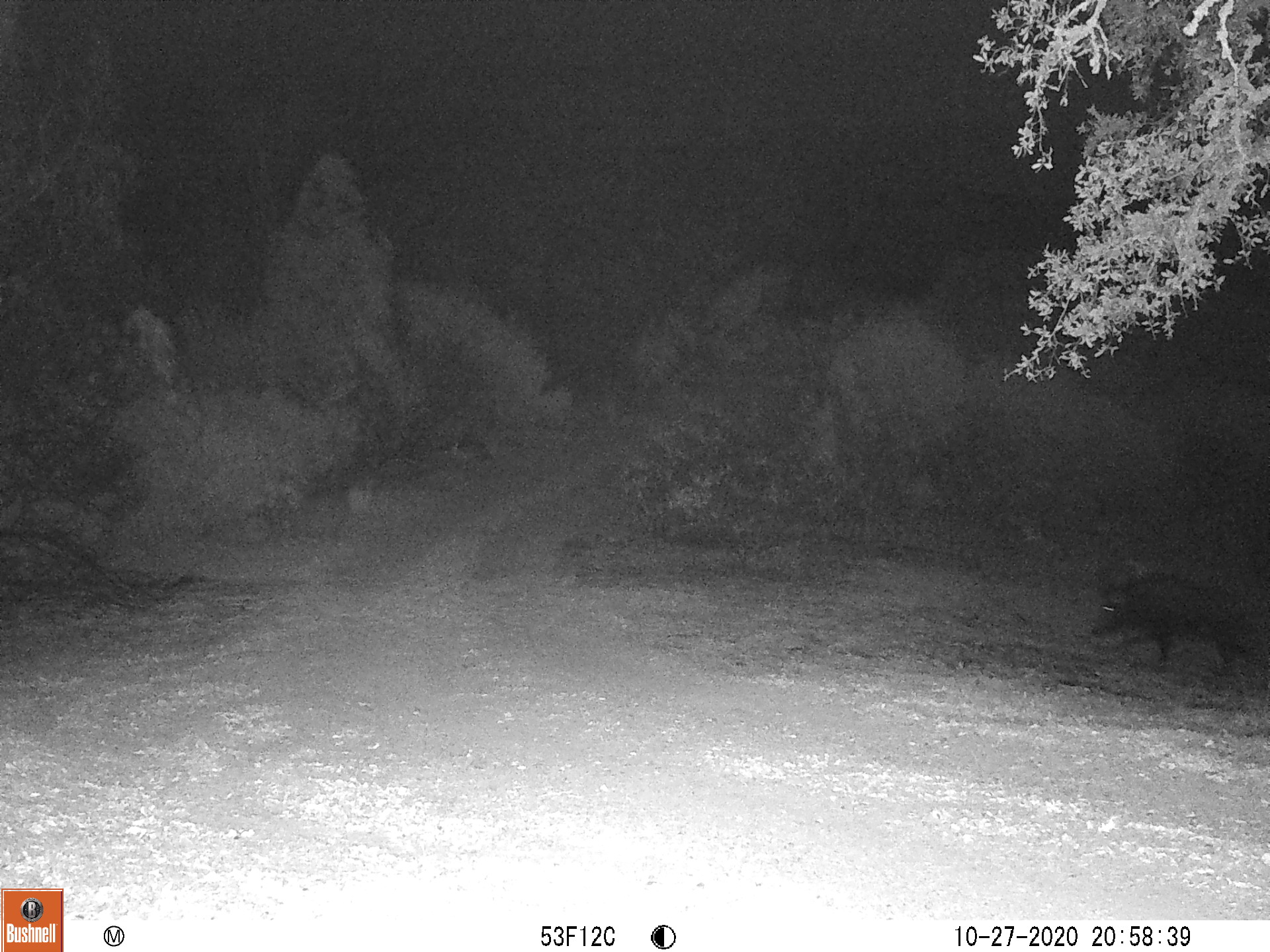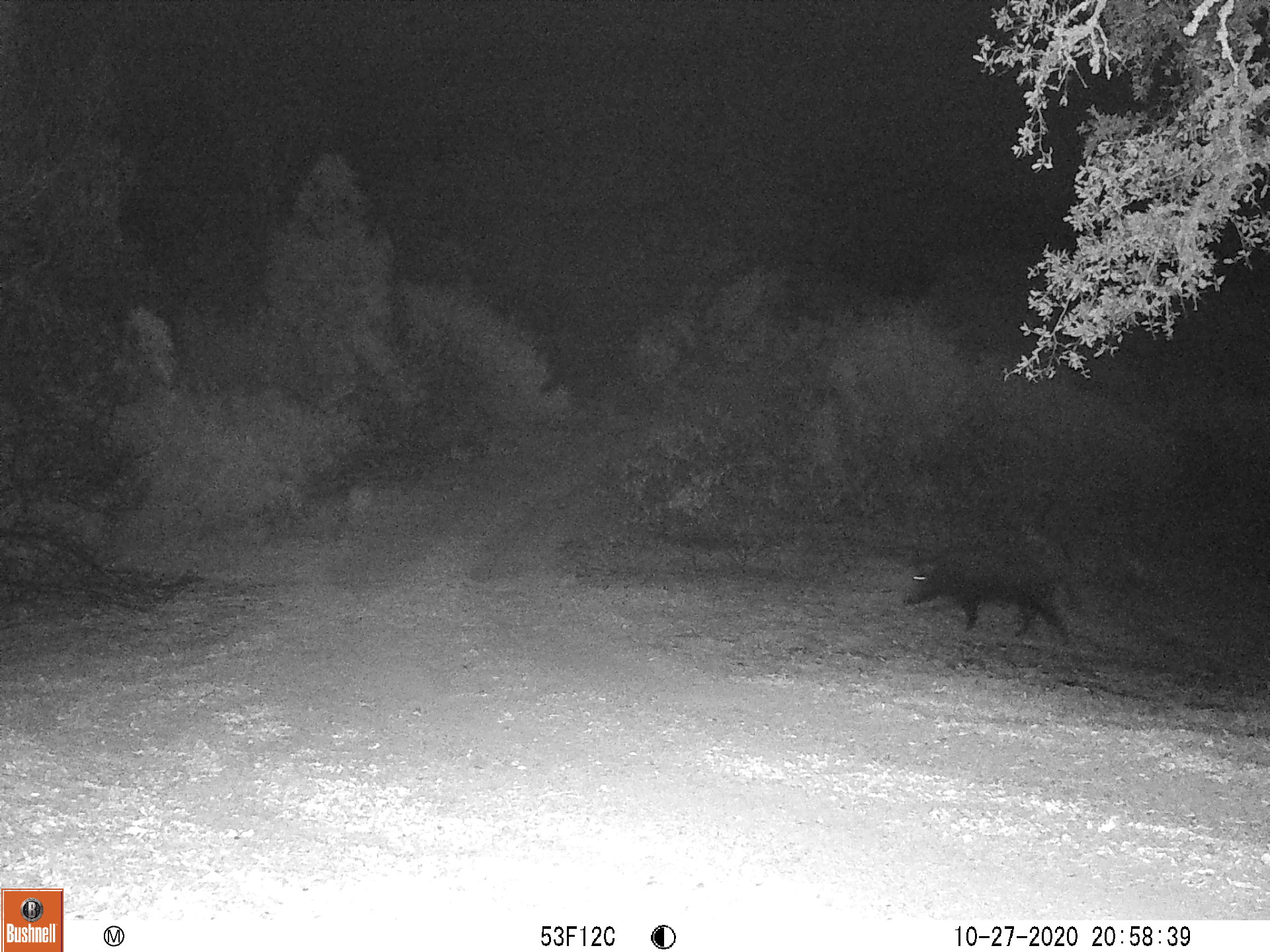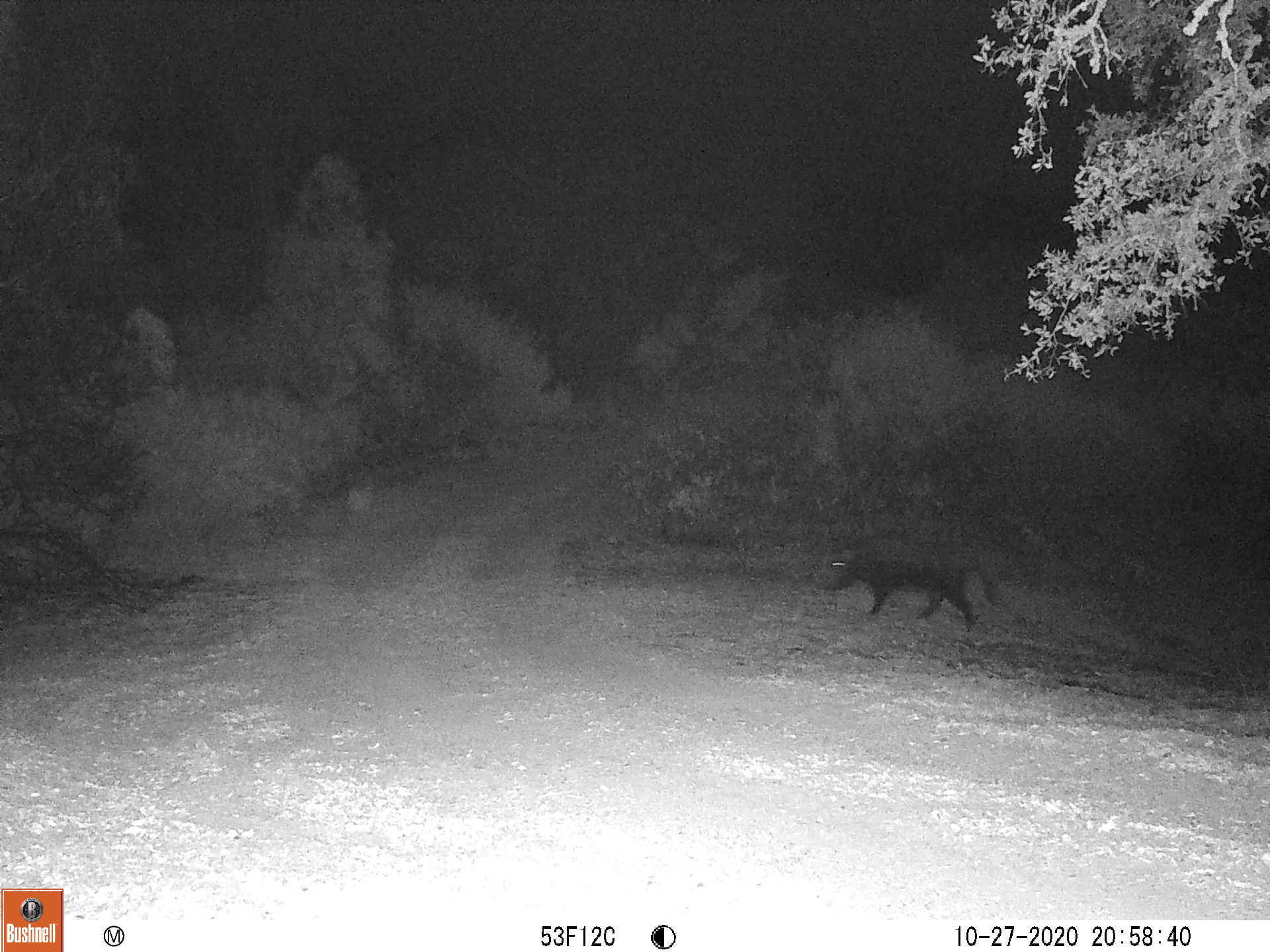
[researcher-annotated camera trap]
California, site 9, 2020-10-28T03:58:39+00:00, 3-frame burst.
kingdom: Animalia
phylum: Chordata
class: Mammalia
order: Artiodactyla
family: Suidae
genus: Sus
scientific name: Sus scrofa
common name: wild boar